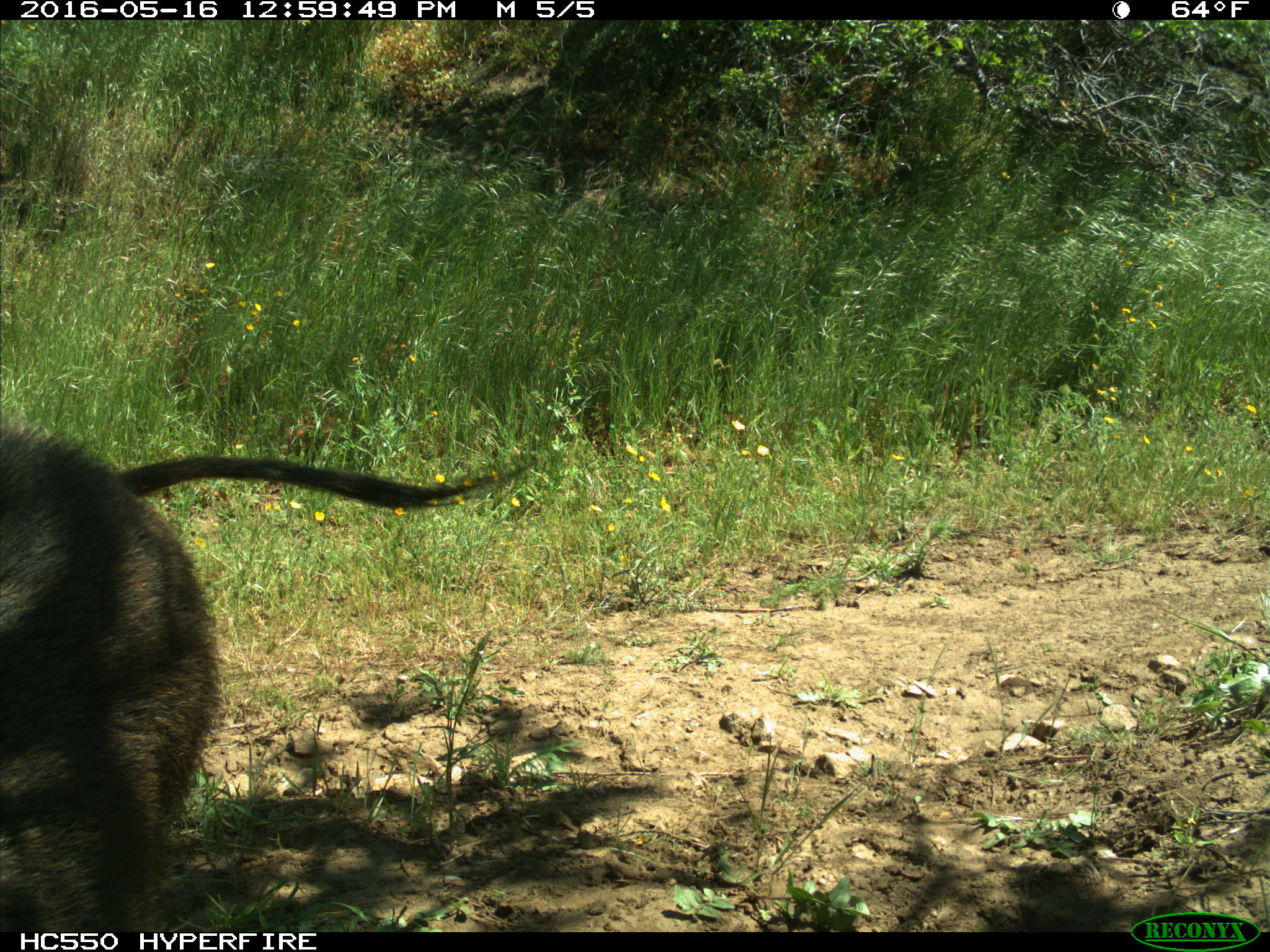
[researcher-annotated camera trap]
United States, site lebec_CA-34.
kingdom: Animalia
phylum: Chordata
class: Mammalia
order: Artiodactyla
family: Suidae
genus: Sus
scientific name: Sus scrofa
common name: wild boar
Sus scrofa (wild boar).